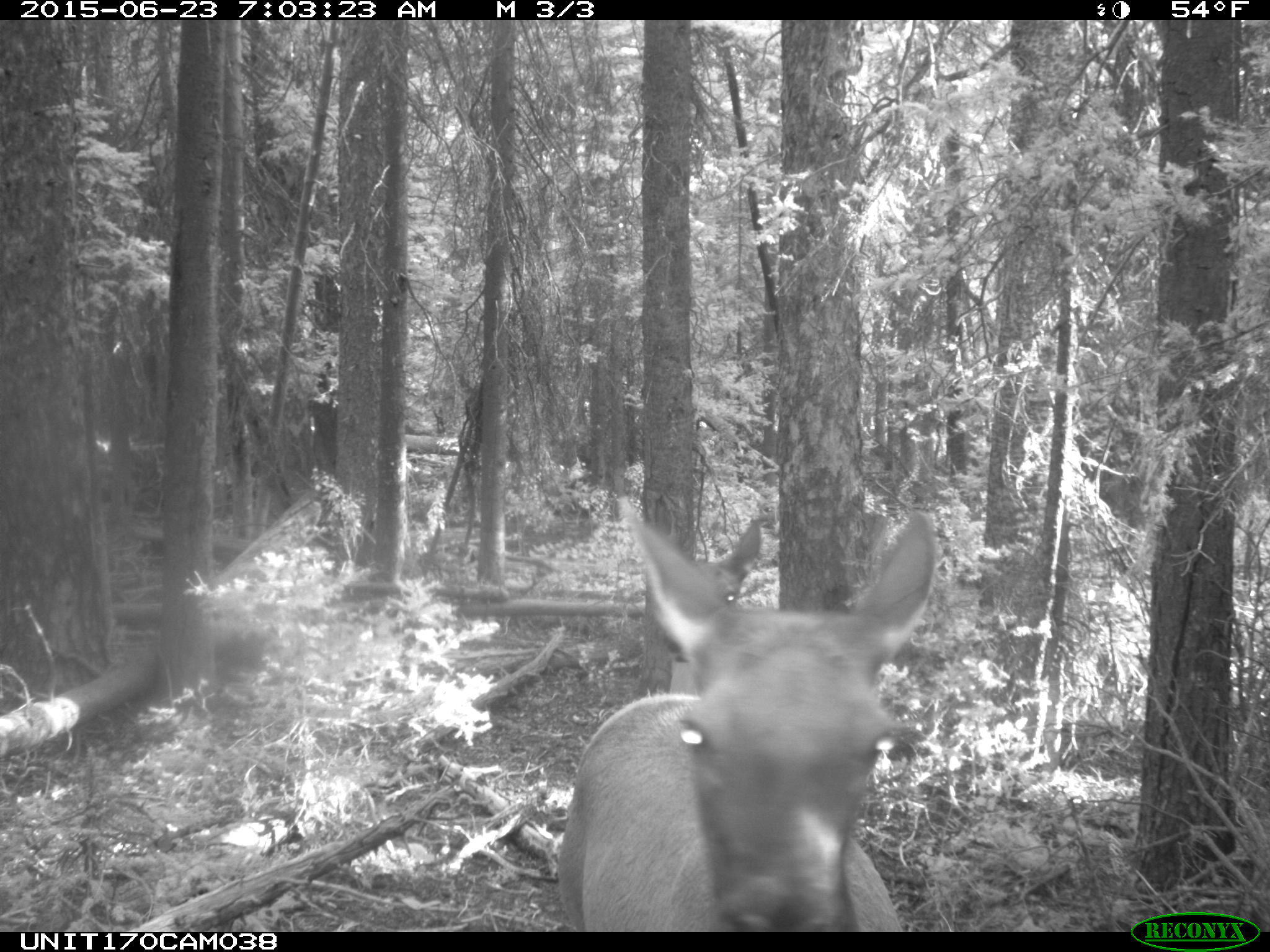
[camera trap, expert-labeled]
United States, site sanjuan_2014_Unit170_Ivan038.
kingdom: Animalia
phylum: Chordata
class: Mammalia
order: Artiodactyla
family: Cervidae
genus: Cervus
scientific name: Cervus elaphus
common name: red deer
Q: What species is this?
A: Cervus elaphus (red deer).